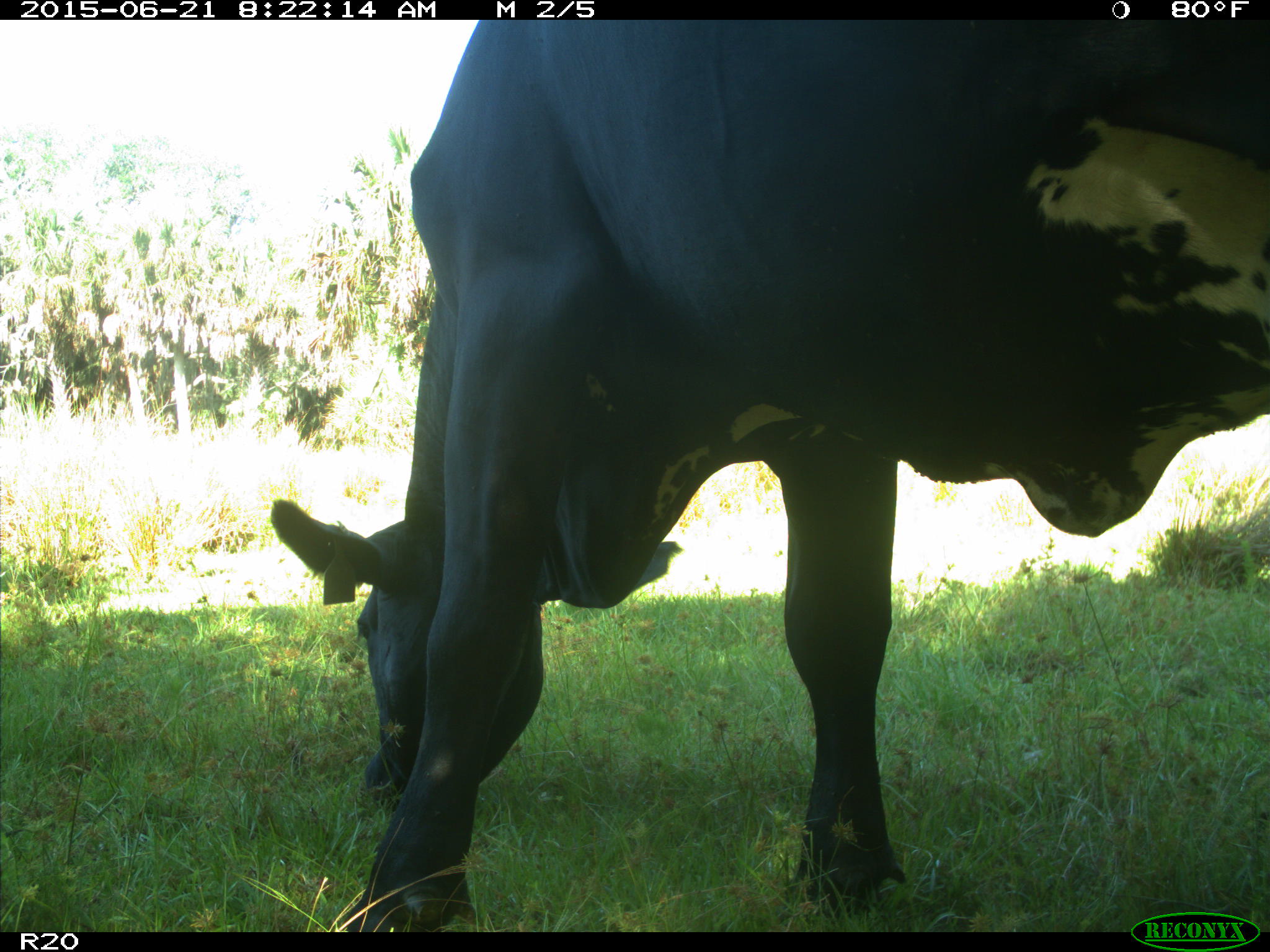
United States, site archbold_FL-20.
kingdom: Animalia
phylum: Chordata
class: Mammalia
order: Artiodactyla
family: Bovidae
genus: Bos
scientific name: Bos taurus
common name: domestic cow